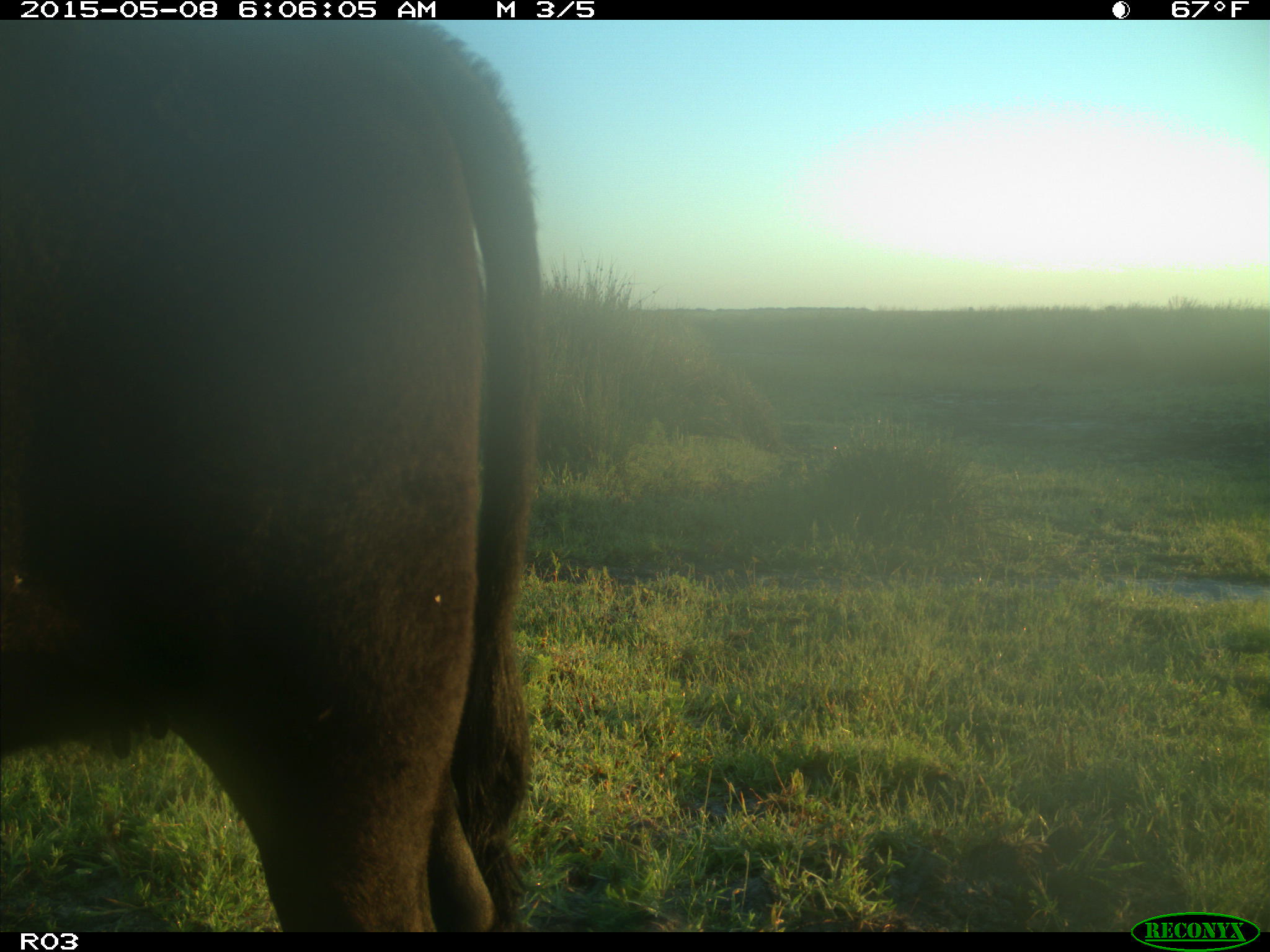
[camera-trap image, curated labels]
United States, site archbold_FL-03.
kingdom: Animalia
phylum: Chordata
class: Mammalia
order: Artiodactyla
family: Bovidae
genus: Bos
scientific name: Bos taurus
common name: domestic cow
Bos taurus (domestic cow).